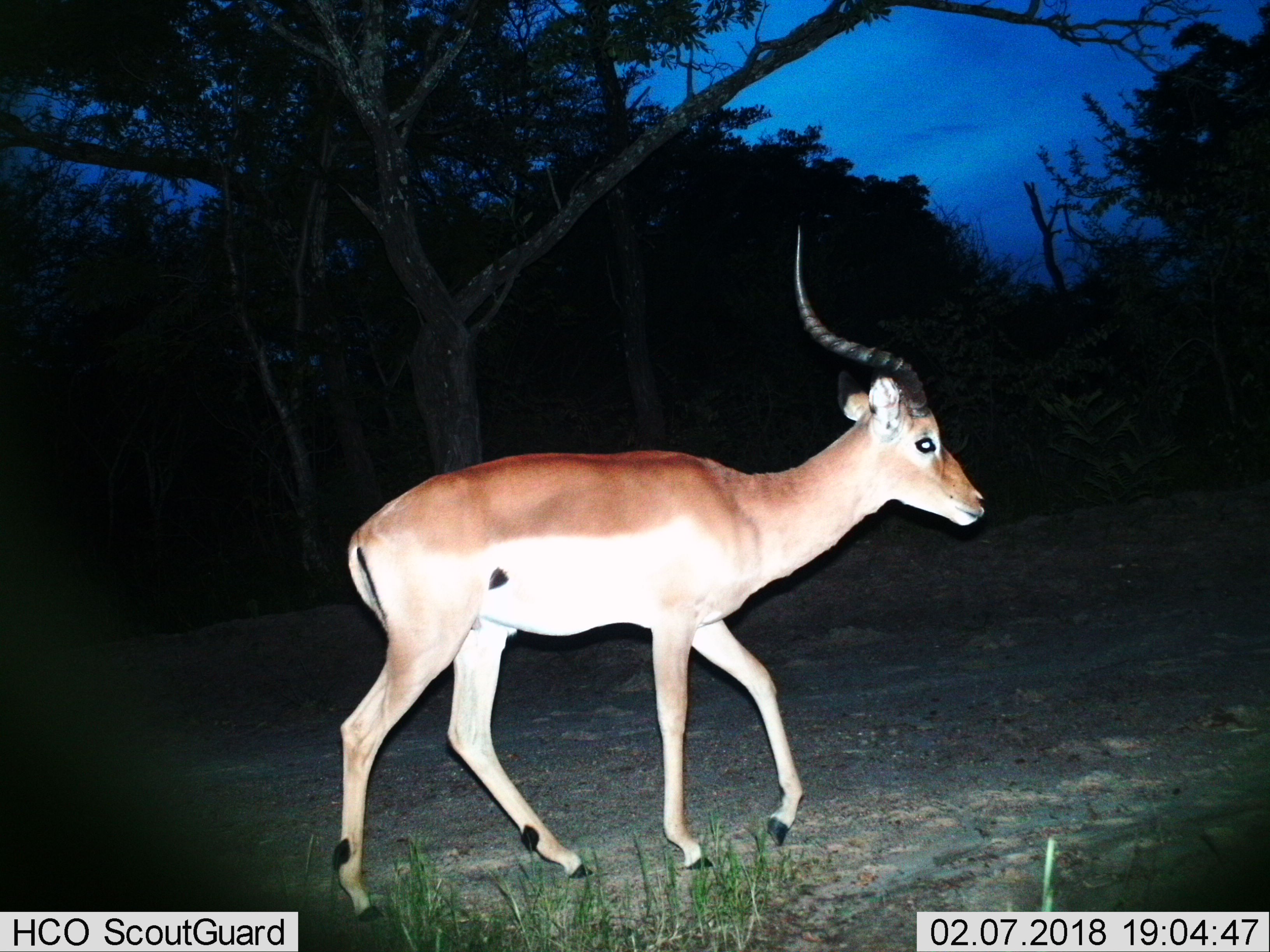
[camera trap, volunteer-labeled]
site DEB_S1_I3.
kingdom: Animalia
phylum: Chordata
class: Mammalia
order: Artiodactyla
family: Bovidae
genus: Aepyceros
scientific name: Aepyceros melampus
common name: impala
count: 1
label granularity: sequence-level